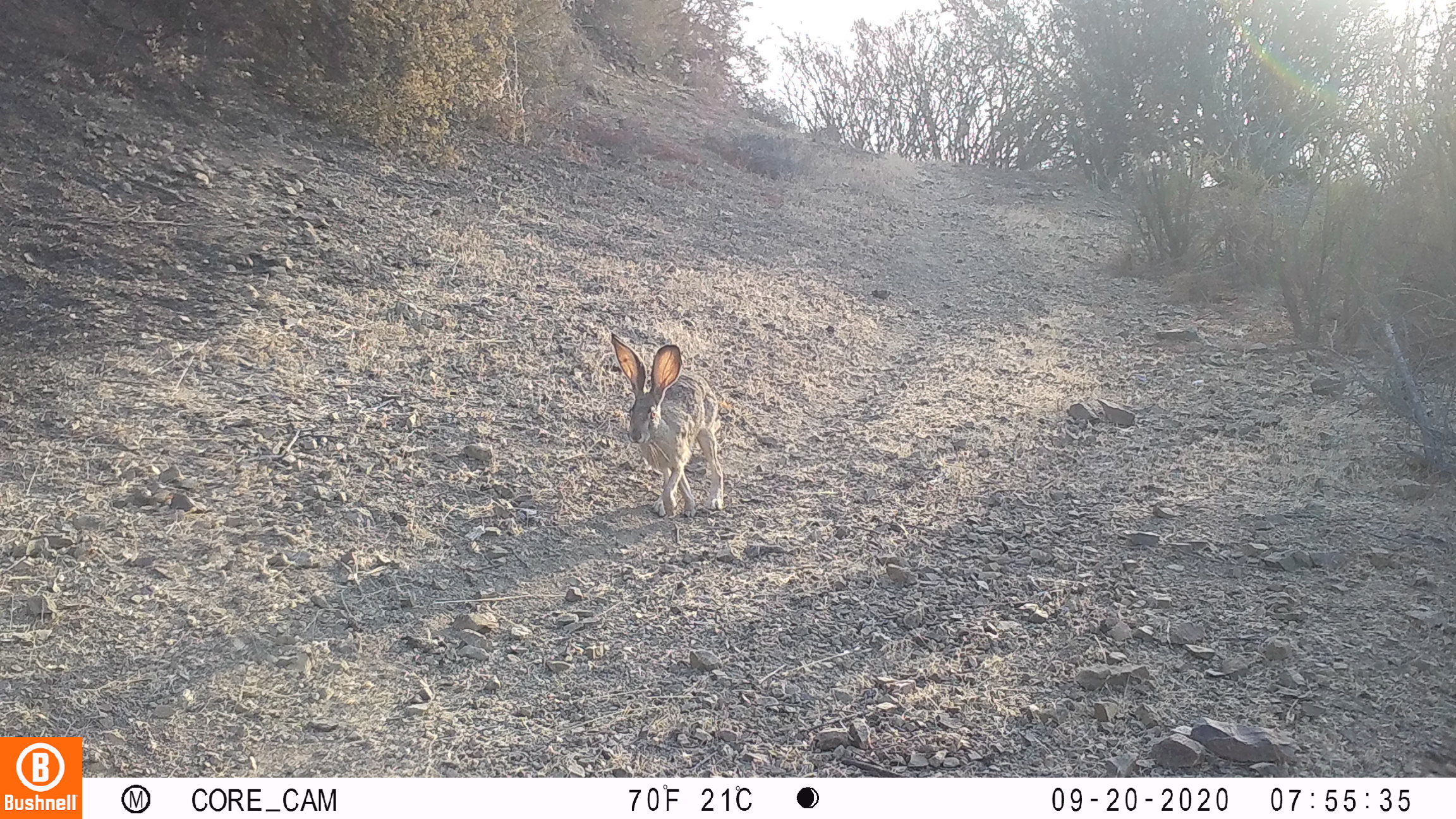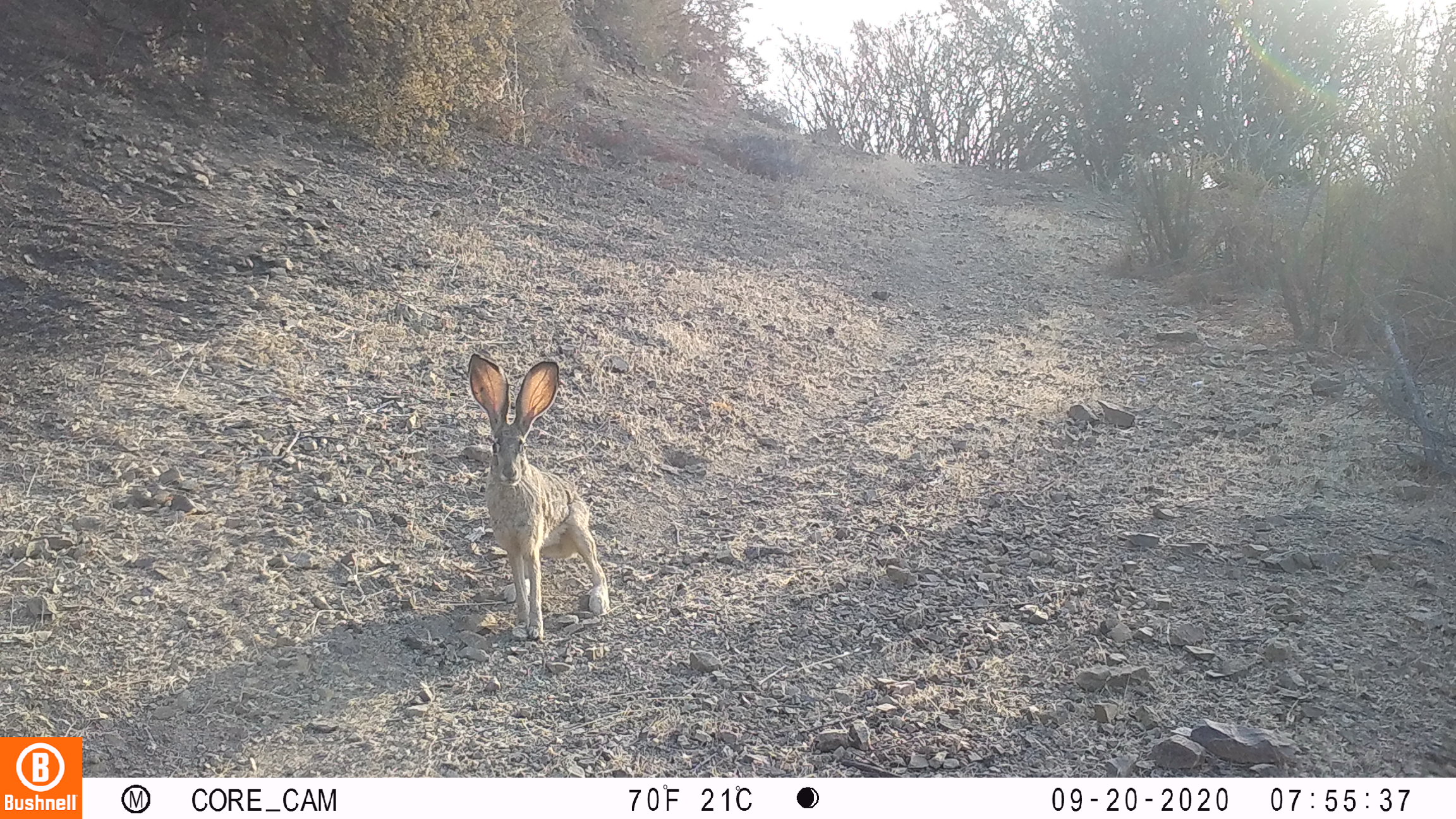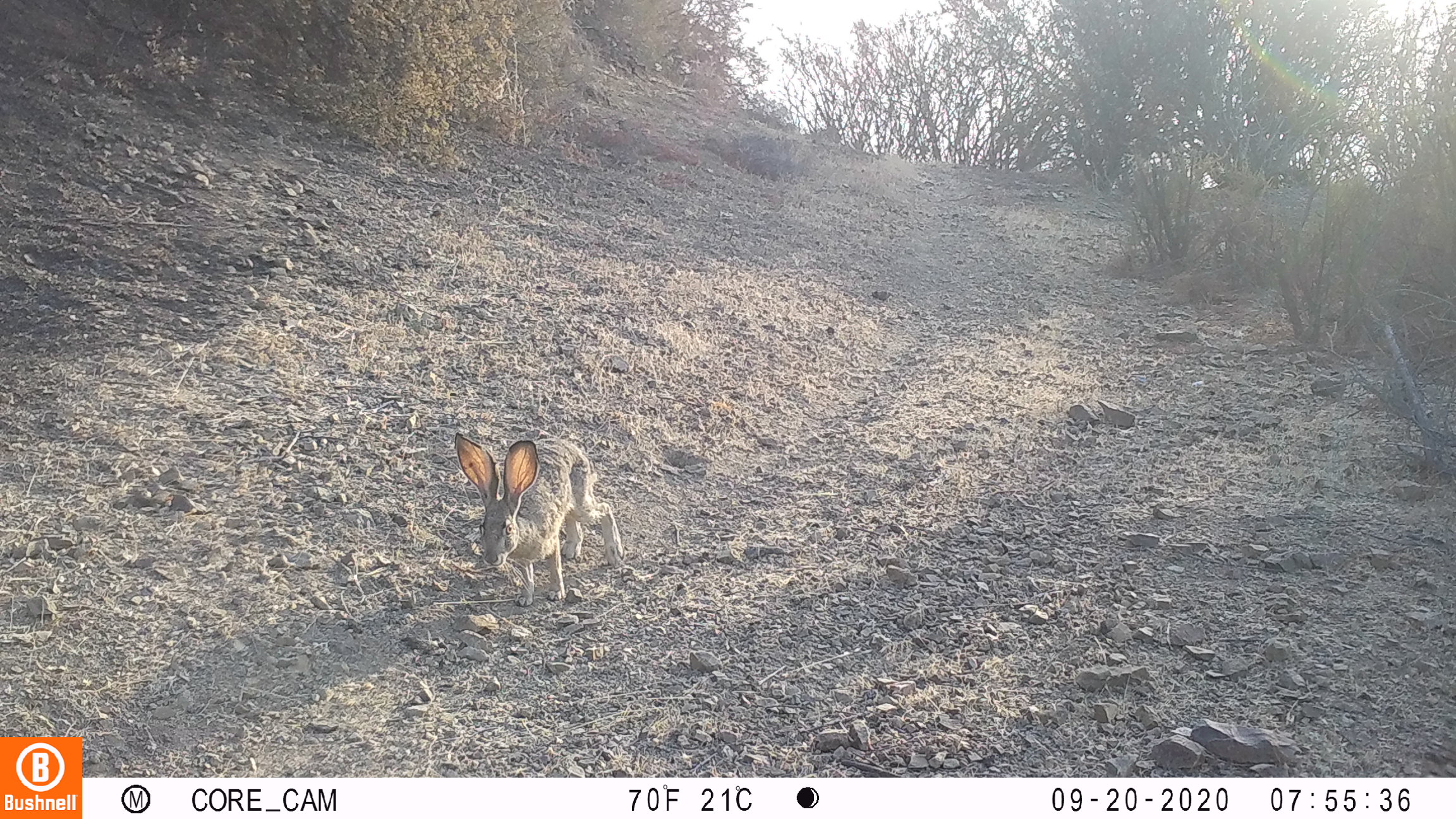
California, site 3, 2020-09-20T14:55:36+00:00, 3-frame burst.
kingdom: Animalia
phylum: Chordata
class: Mammalia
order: Lagomorpha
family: Leporidae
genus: Lepus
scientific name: Lepus californicus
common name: black-tailed jackrabbit